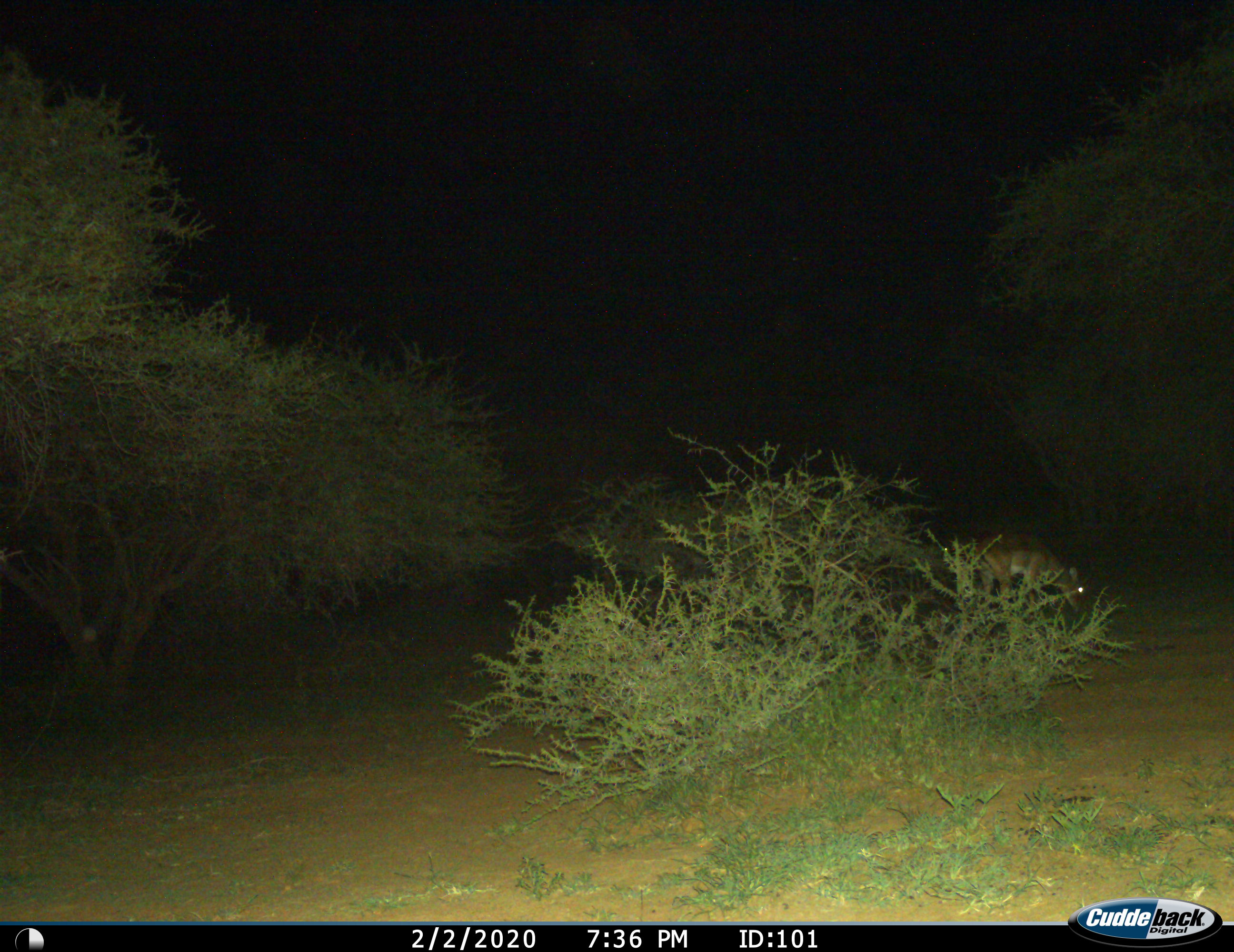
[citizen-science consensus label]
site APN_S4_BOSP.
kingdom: Animalia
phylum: Chordata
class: Mammalia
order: Artiodactyla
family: Bovidae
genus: Aepyceros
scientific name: Aepyceros melampus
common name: impala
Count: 1.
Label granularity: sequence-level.